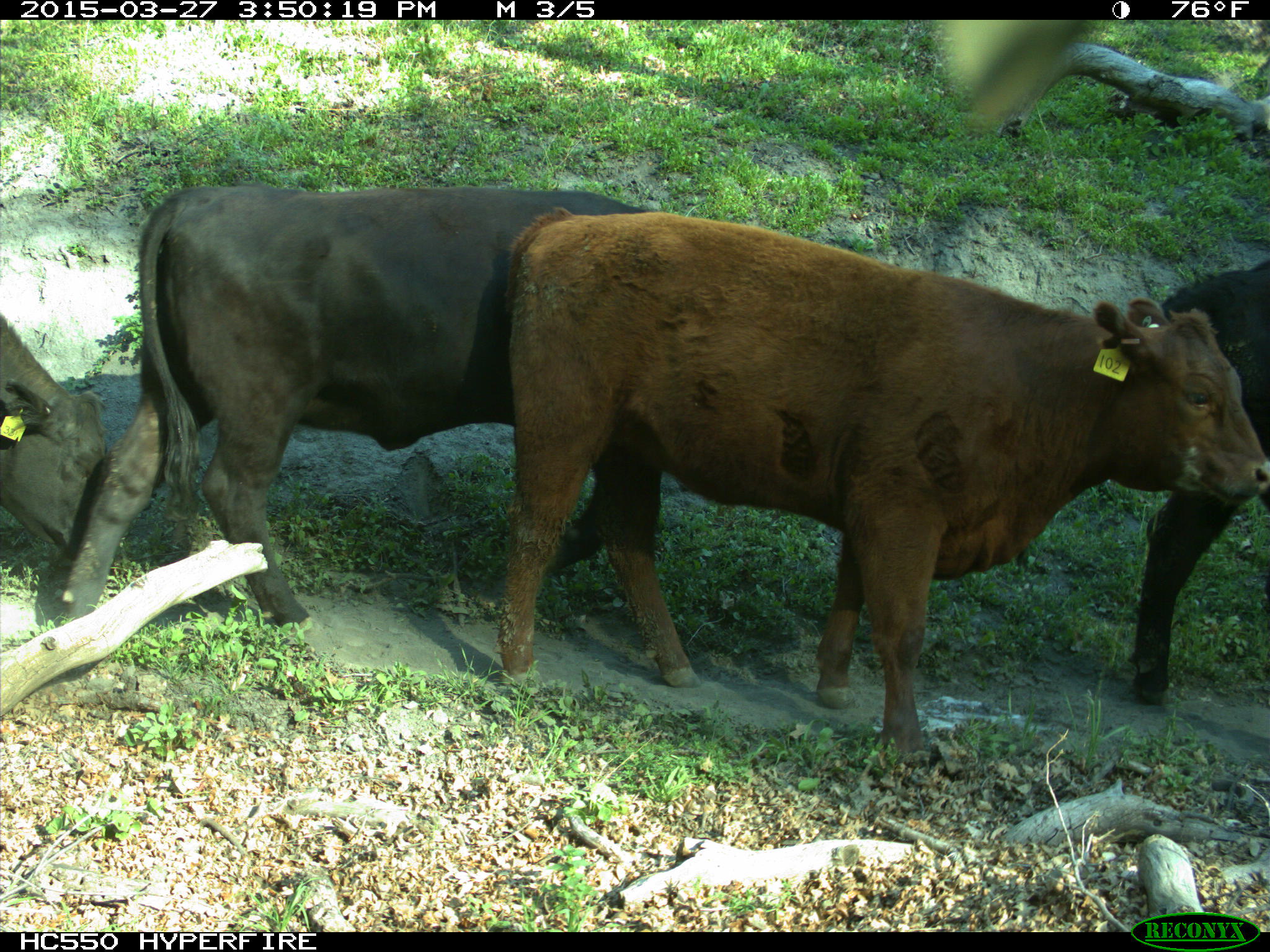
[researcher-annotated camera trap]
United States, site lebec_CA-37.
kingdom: Animalia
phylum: Chordata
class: Mammalia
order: Artiodactyla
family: Bovidae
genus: Bos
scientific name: Bos taurus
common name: domestic cow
Bos taurus (domestic cow).